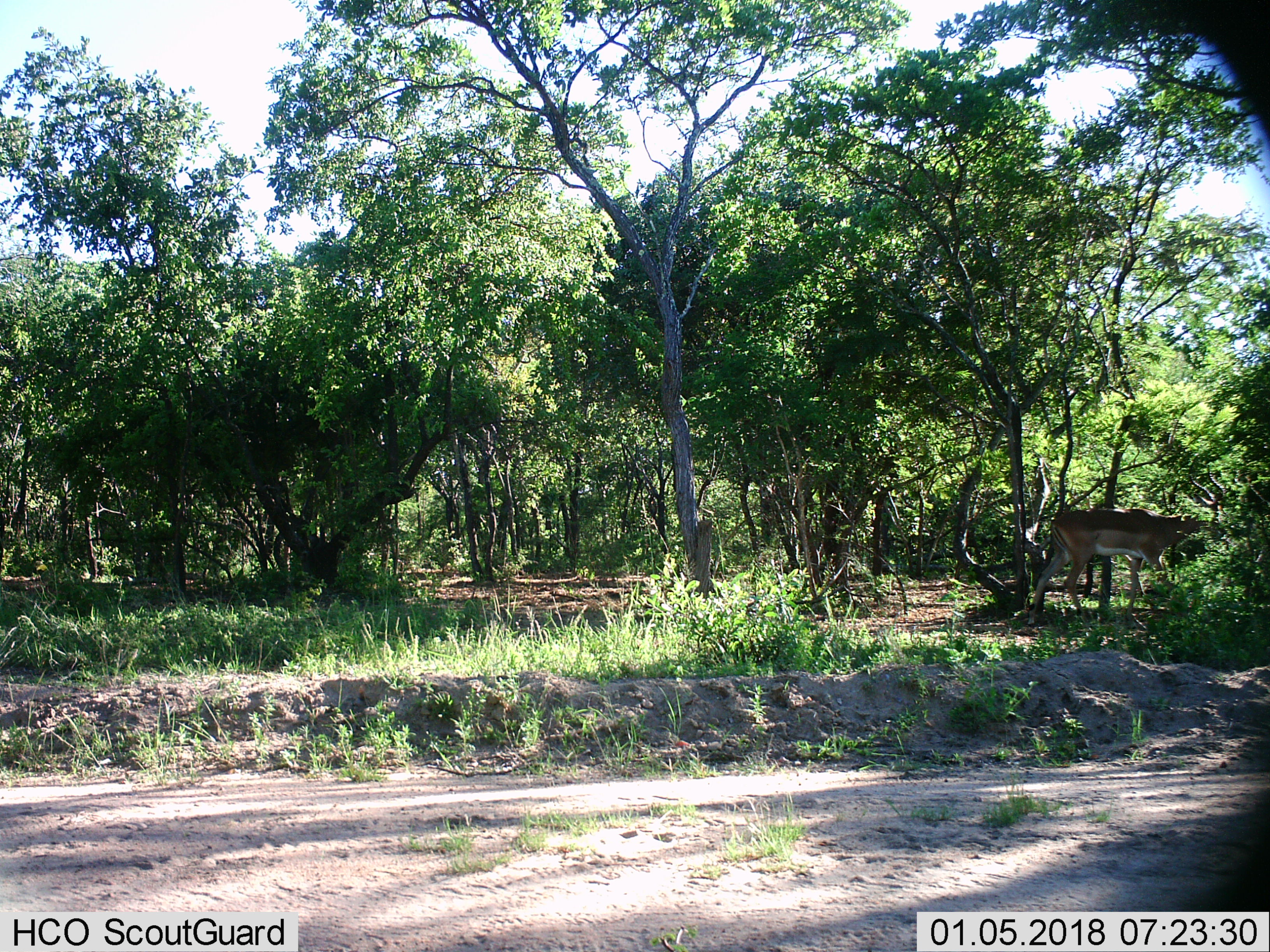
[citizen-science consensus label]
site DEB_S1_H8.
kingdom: Animalia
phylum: Chordata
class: Mammalia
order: Artiodactyla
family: Bovidae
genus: Aepyceros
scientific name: Aepyceros melampus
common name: impala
Impala (Aepyceros melampus), count 1. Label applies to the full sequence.